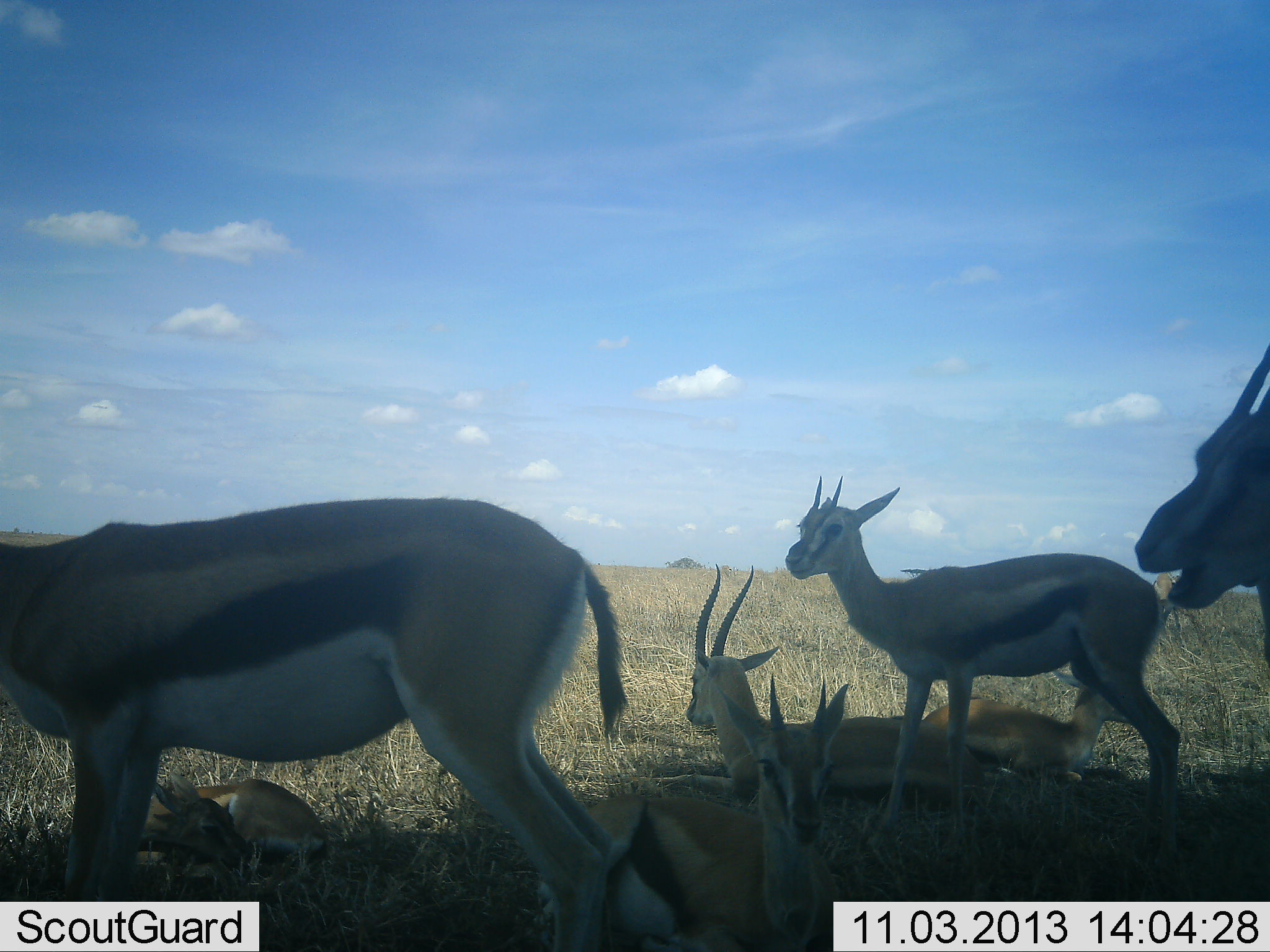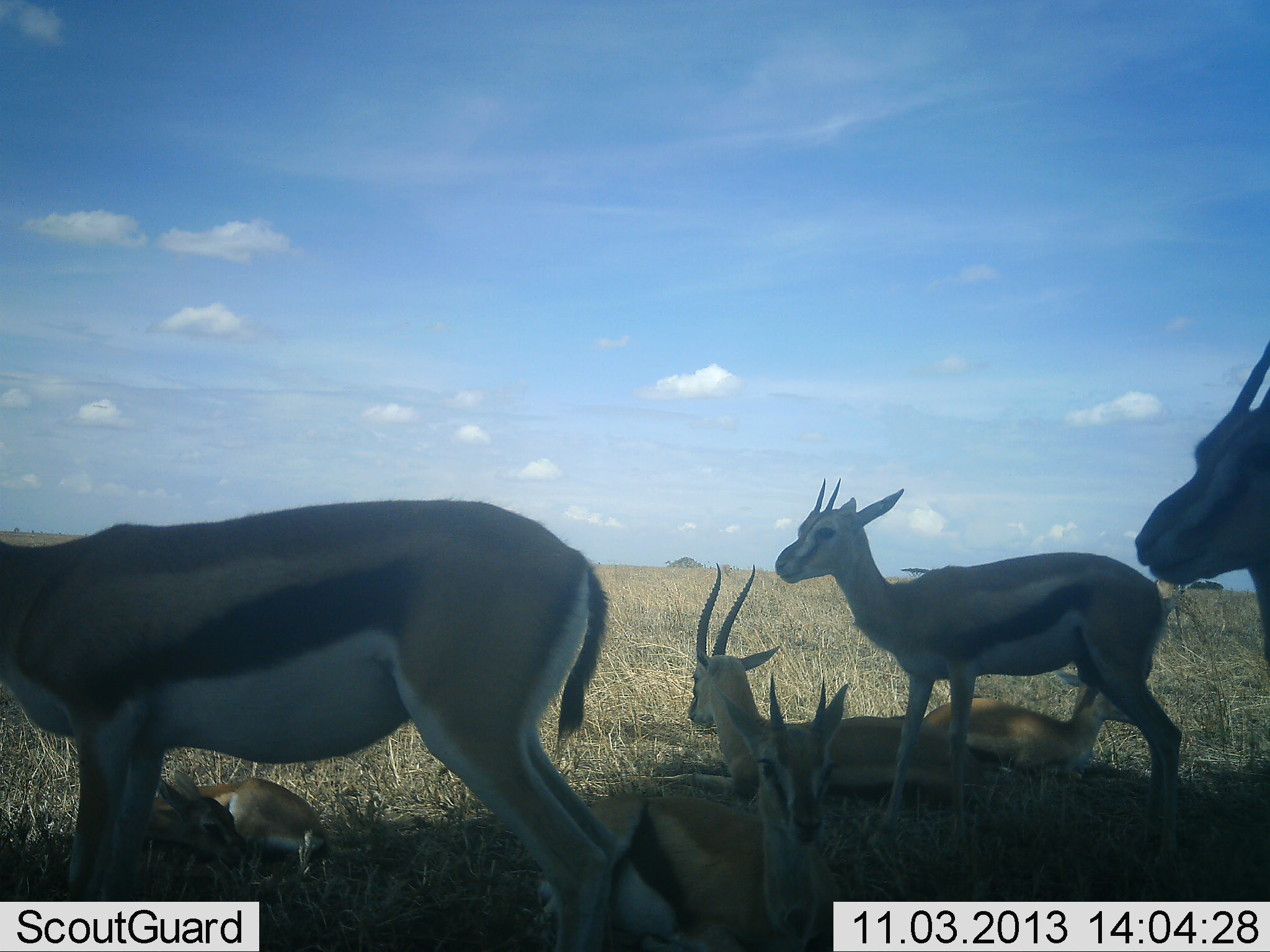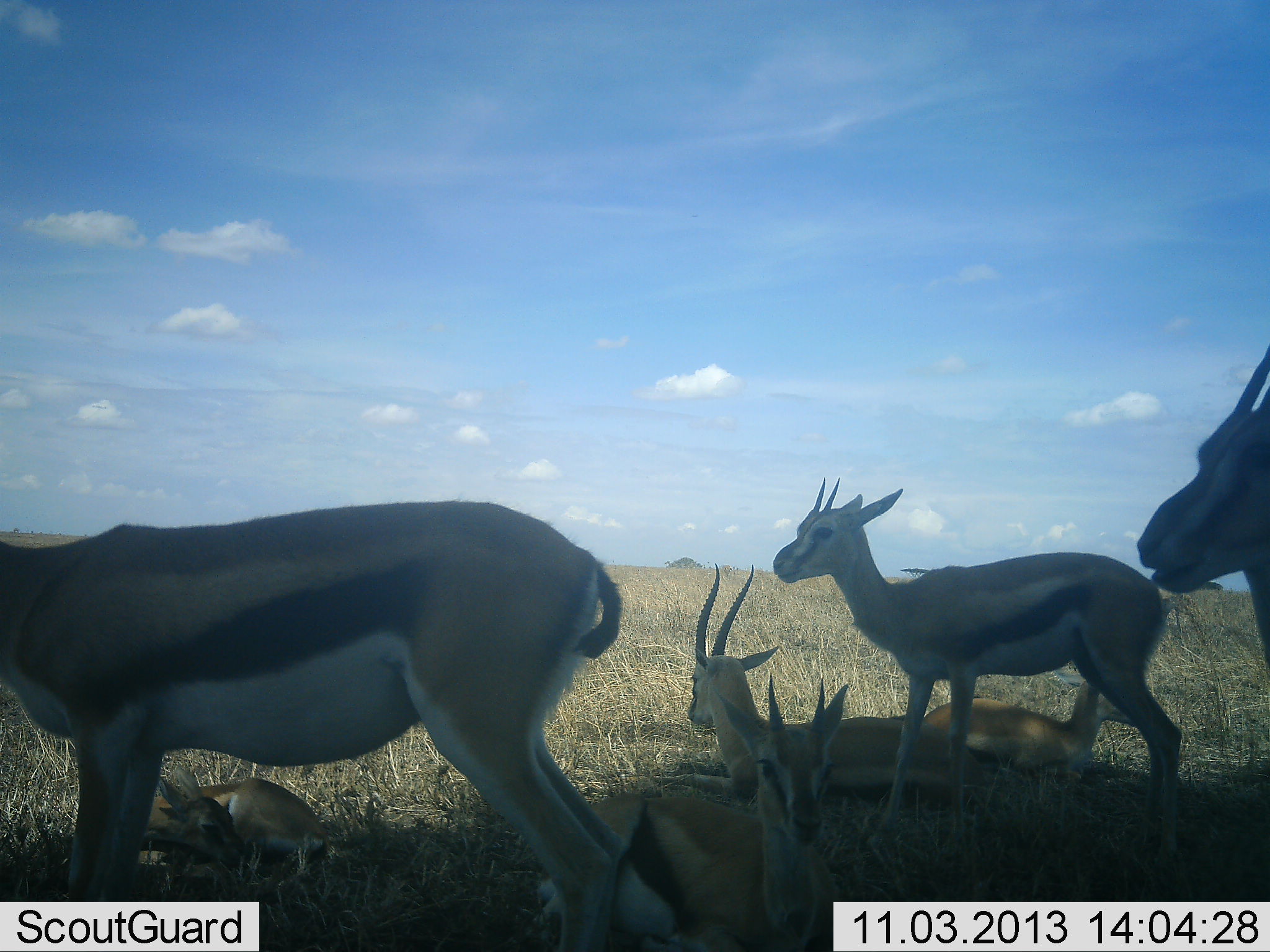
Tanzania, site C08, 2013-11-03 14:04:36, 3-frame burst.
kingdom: Animalia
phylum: Chordata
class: Mammalia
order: Artiodactyla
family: Bovidae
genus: Eudorcas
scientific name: Eudorcas thomsonii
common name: thomson's gazelle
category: gazellethomsons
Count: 7.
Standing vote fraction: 100%.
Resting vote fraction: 90%.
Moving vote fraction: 10%.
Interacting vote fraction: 0%.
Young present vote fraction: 40%.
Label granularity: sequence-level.